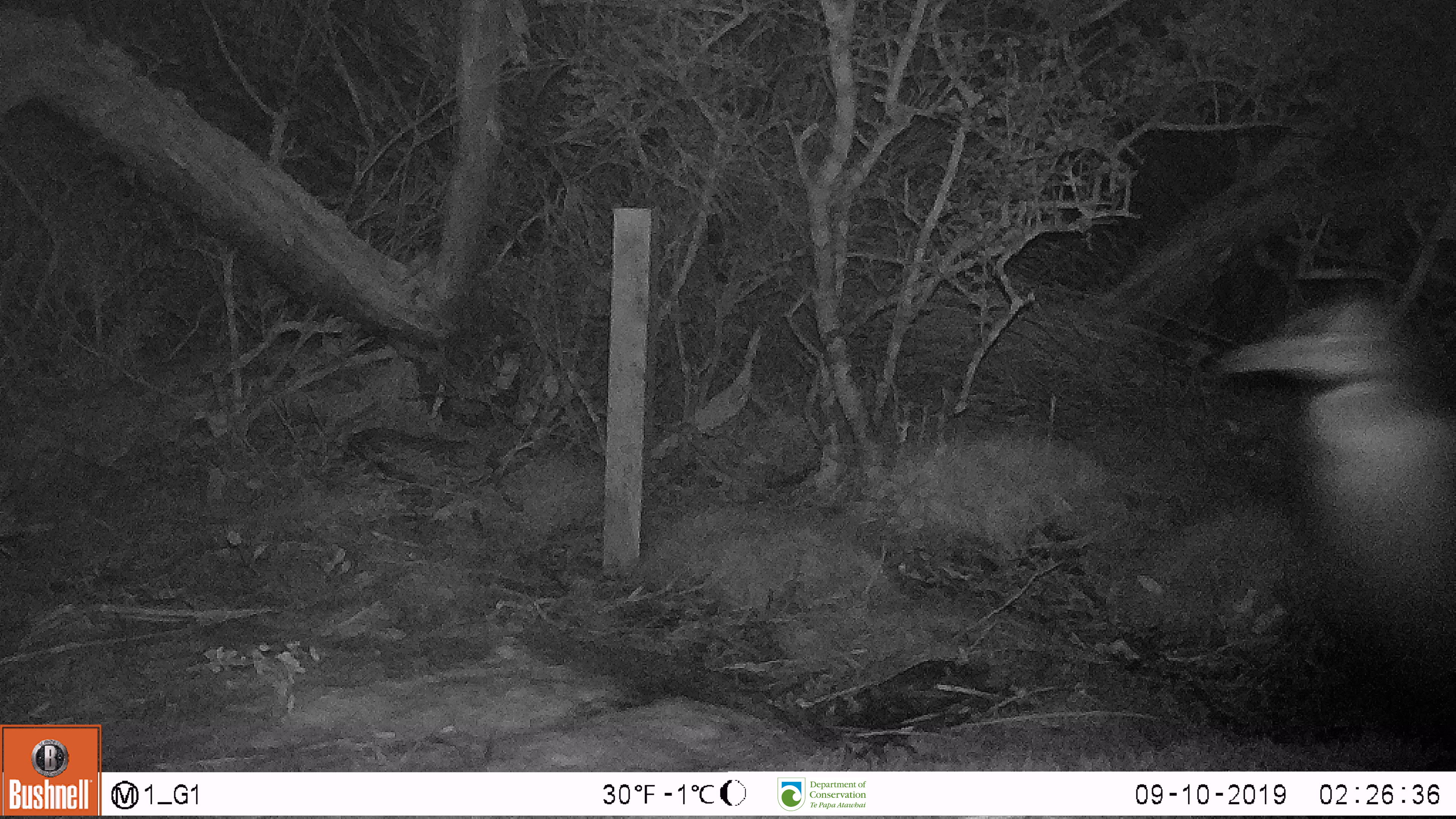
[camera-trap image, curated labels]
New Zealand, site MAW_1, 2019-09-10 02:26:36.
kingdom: Animalia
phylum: Chordata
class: Aves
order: Sphenisciformes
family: Spheniscidae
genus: Megadyptes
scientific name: Megadyptes antipodes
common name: yellow-eyed penguin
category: yellow eyed penguin